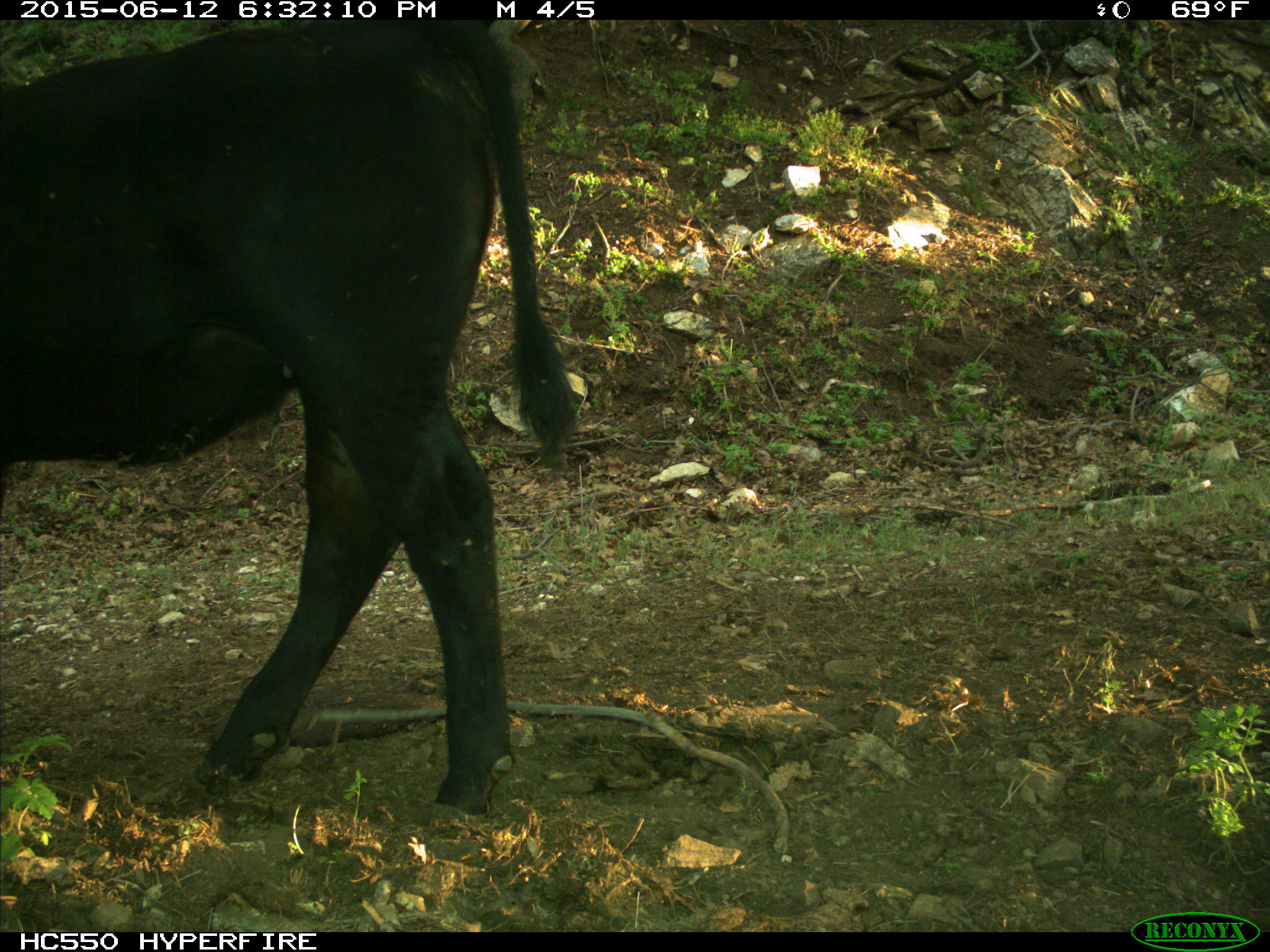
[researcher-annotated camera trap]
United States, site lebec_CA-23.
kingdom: Animalia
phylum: Chordata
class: Mammalia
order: Artiodactyla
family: Bovidae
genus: Bos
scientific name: Bos taurus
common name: domestic cow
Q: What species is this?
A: Bos taurus (domestic cow).